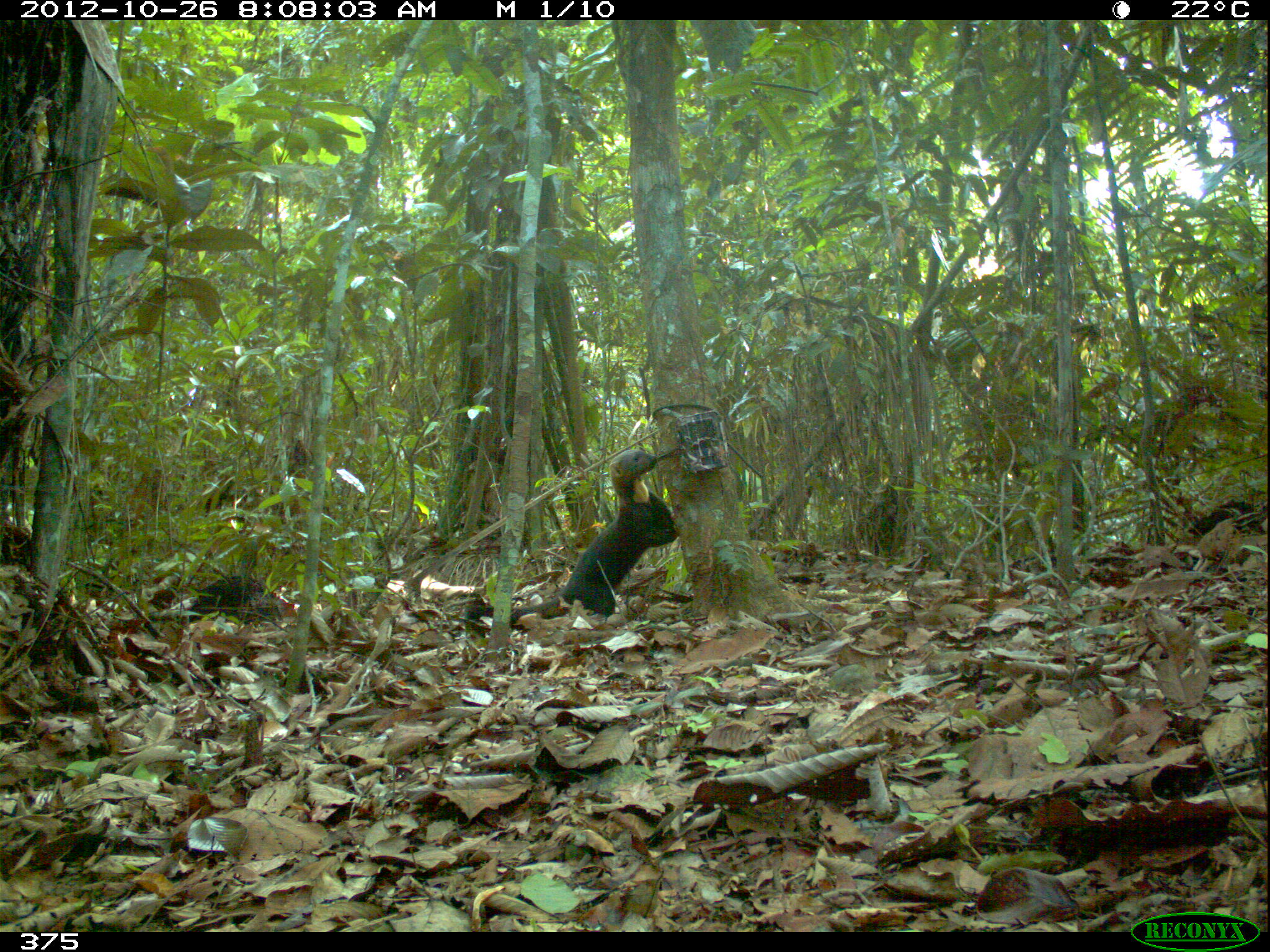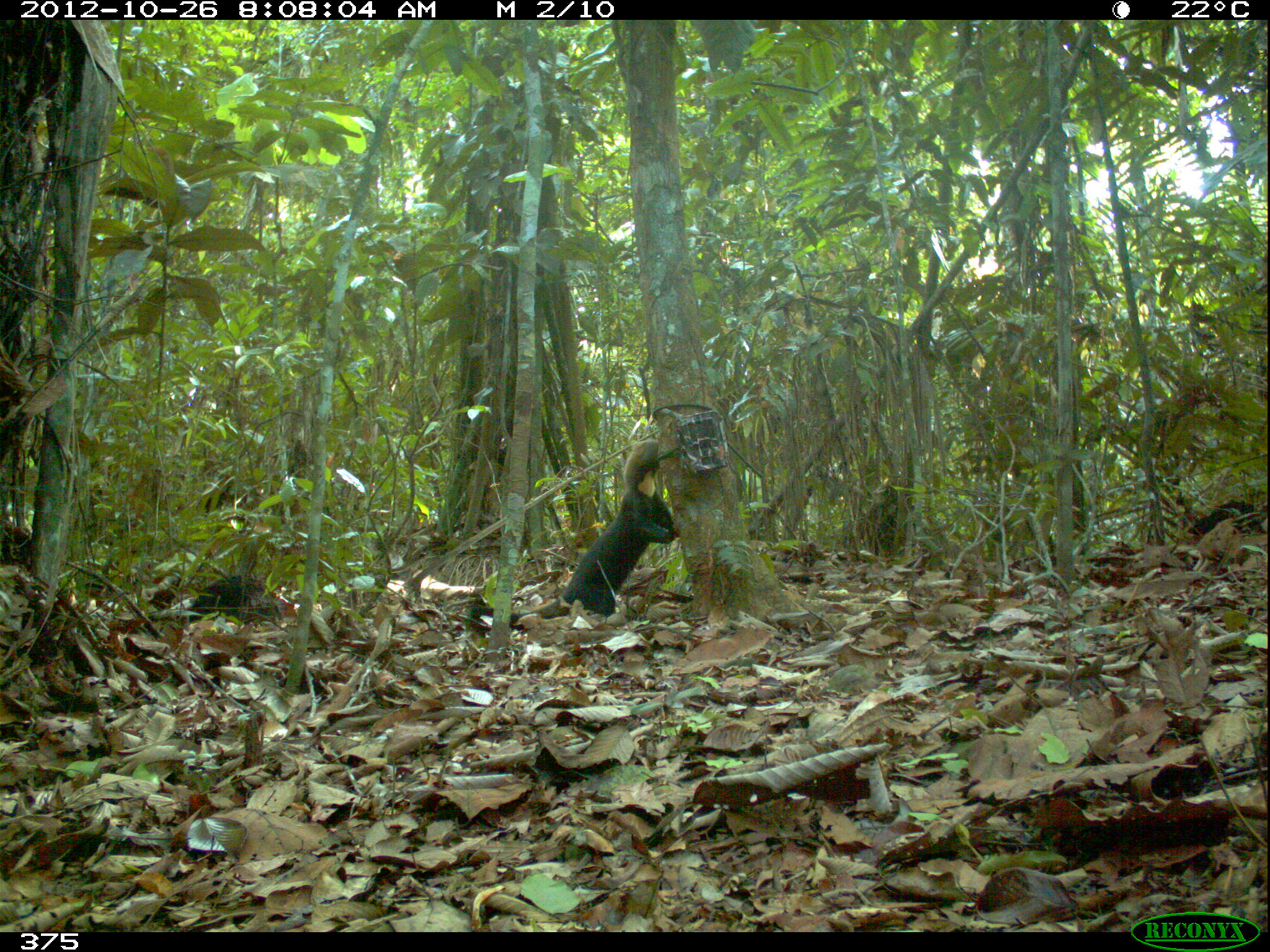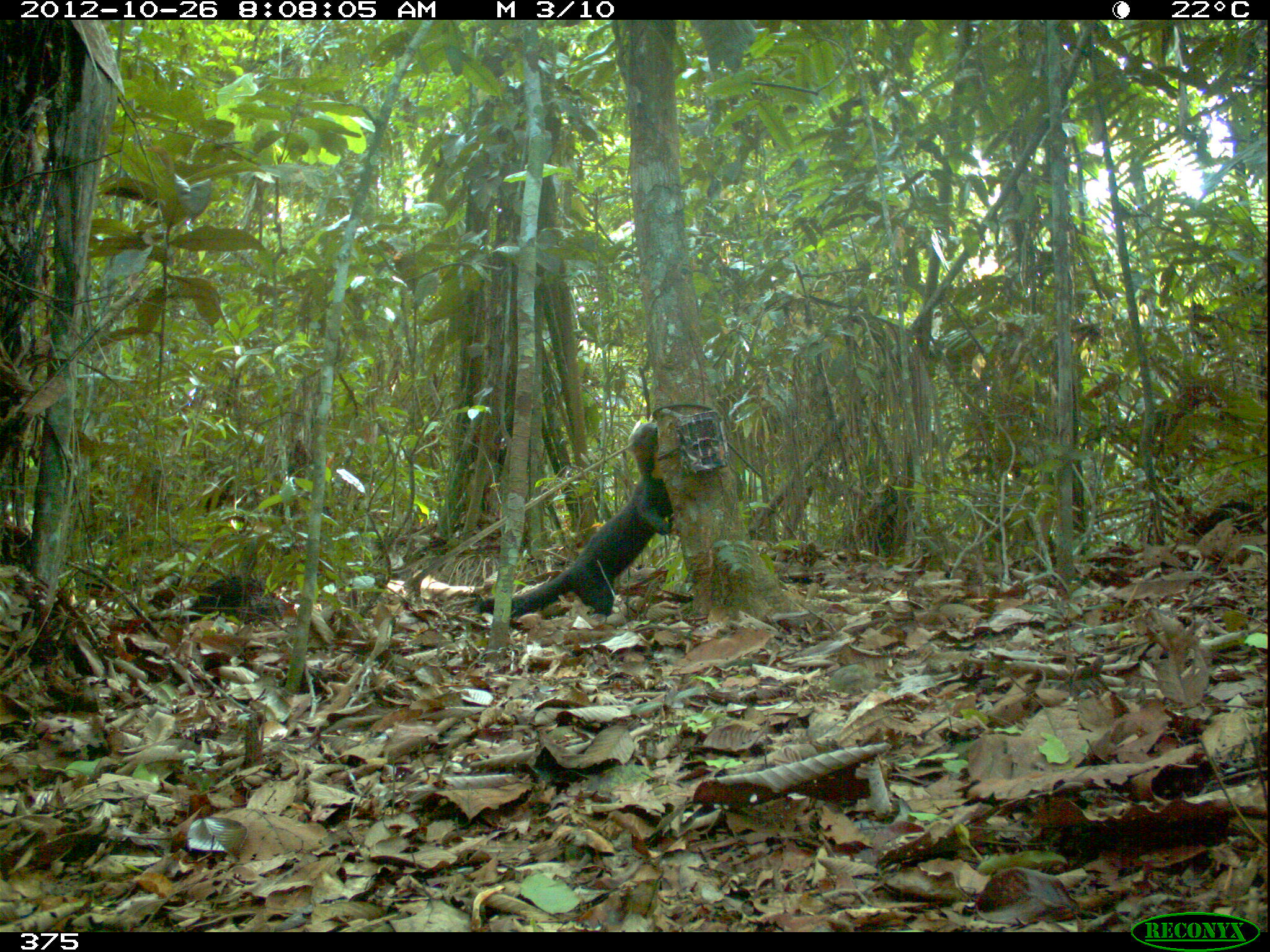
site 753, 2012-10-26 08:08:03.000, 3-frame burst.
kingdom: Animalia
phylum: Chordata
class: Mammalia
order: Carnivora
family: Mustelidae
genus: Eira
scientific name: Eira barbara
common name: tayra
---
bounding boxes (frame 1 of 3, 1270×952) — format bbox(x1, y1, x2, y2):
eira barbara: bbox(463, 448, 677, 635)